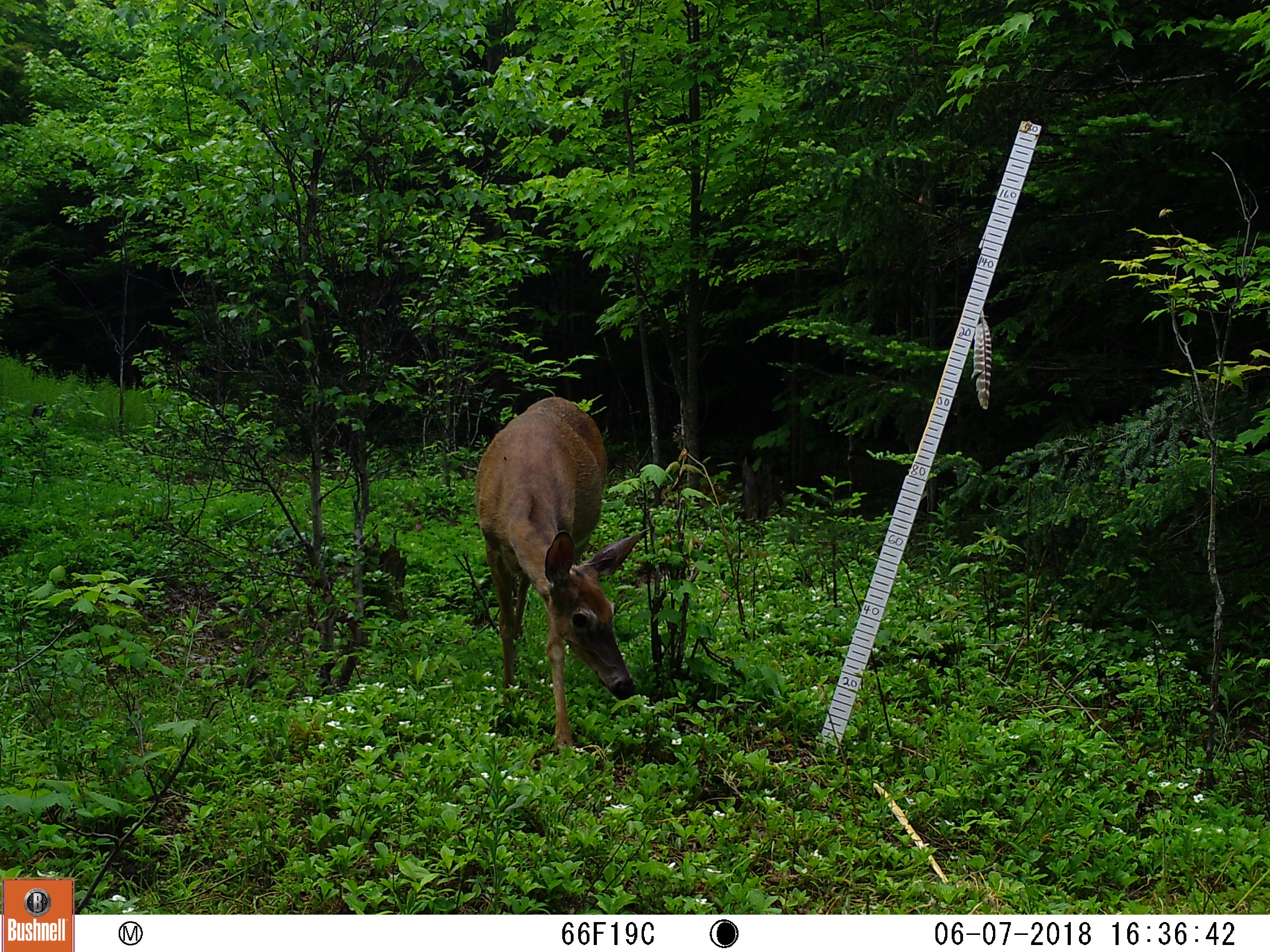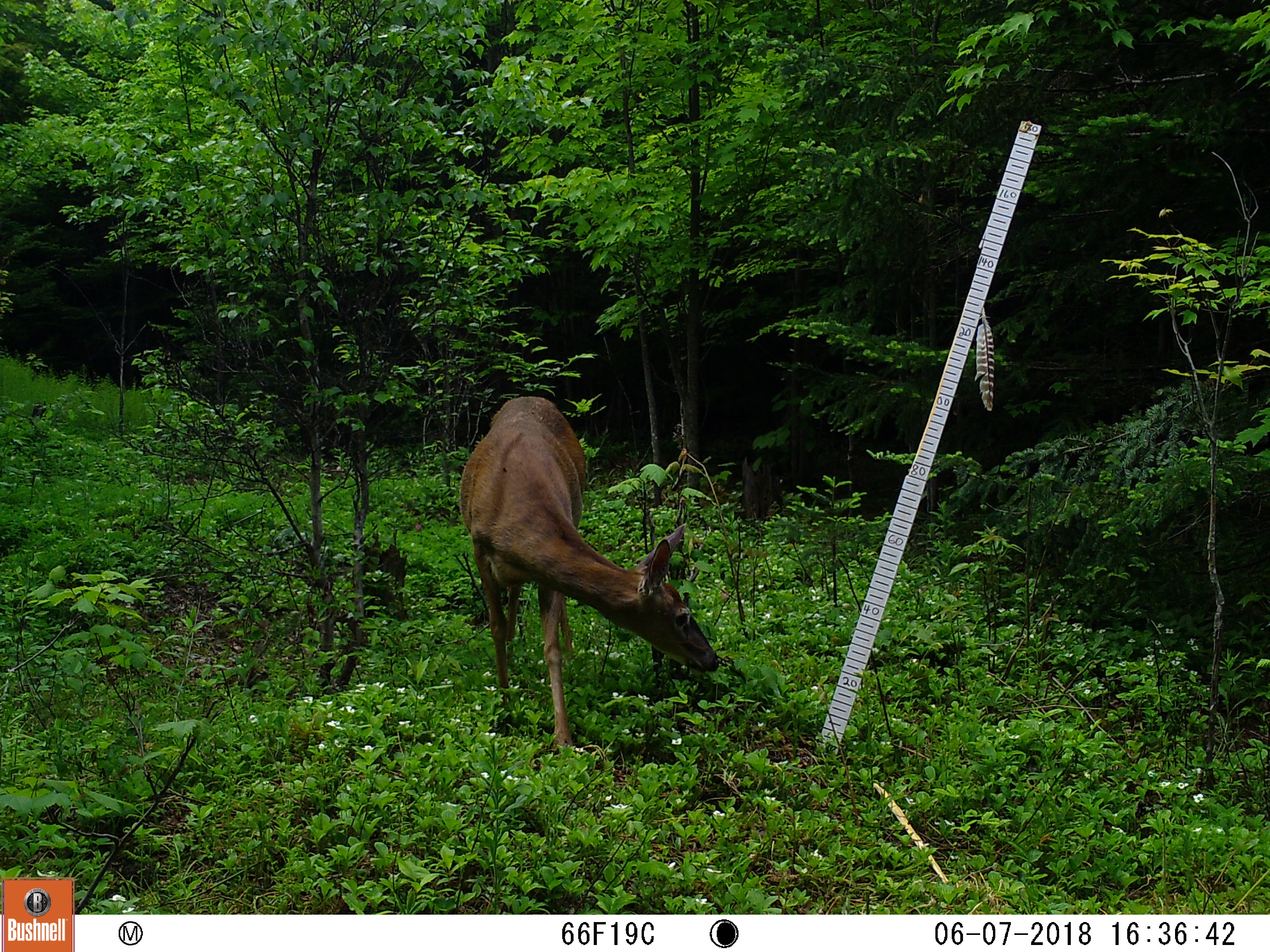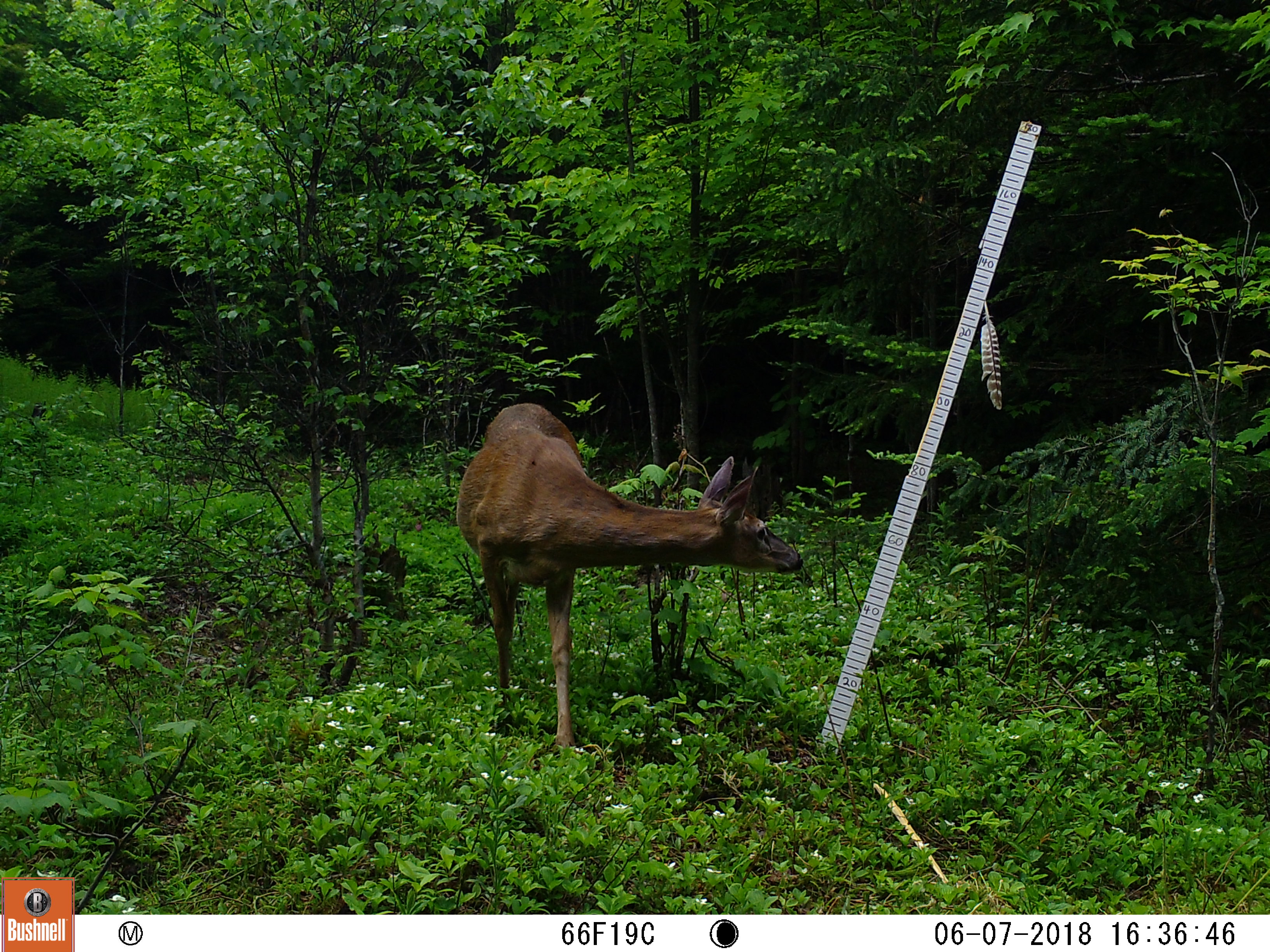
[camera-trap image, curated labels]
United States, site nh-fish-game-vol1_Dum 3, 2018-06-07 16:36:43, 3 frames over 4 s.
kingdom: Animalia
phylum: Chordata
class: Mammalia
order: Artiodactyla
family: Cervidae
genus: Odocoileus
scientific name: Odocoileus virginianus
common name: white-tailed deer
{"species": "white-tailed deer (Odocoileus virginianus)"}